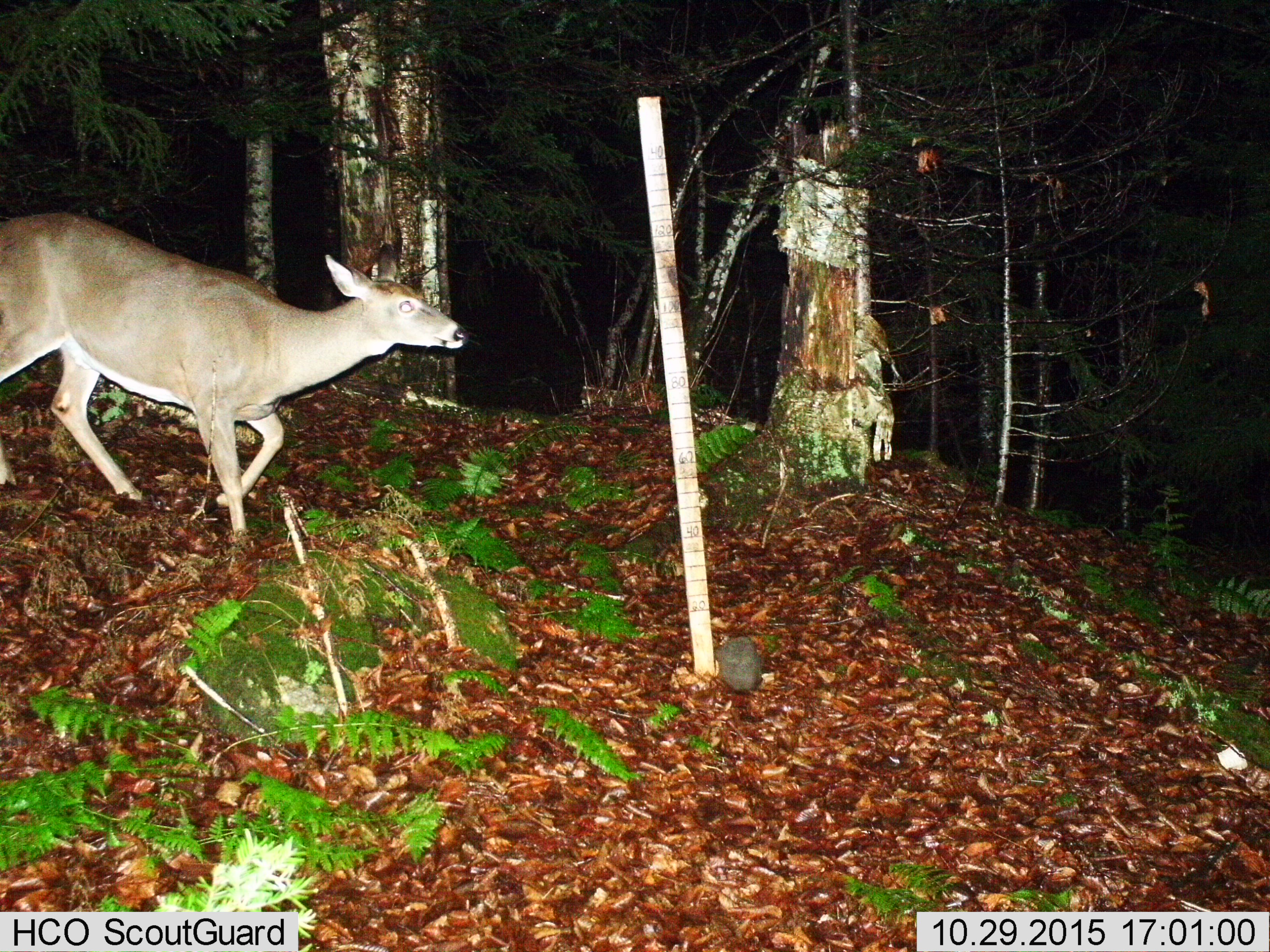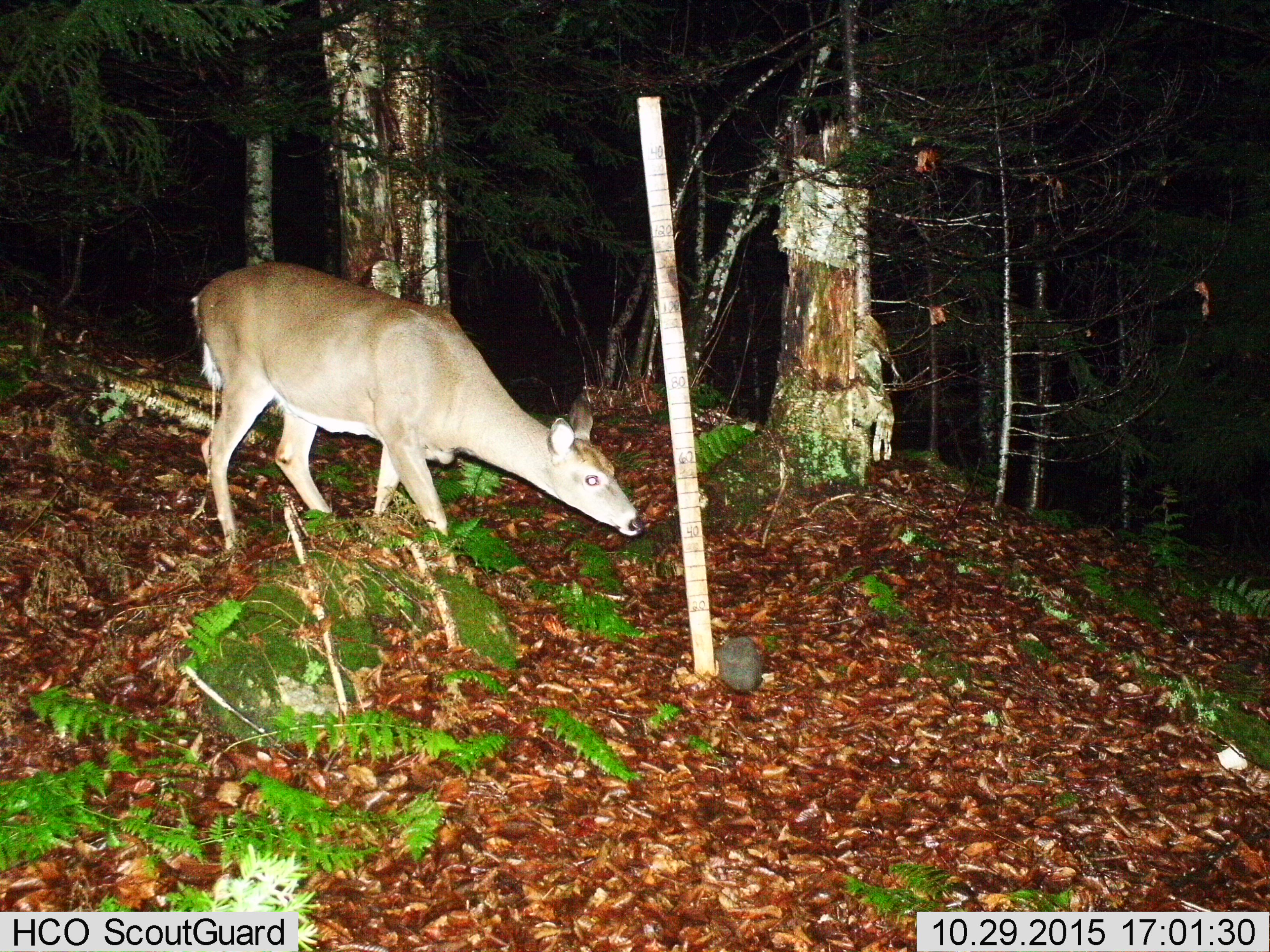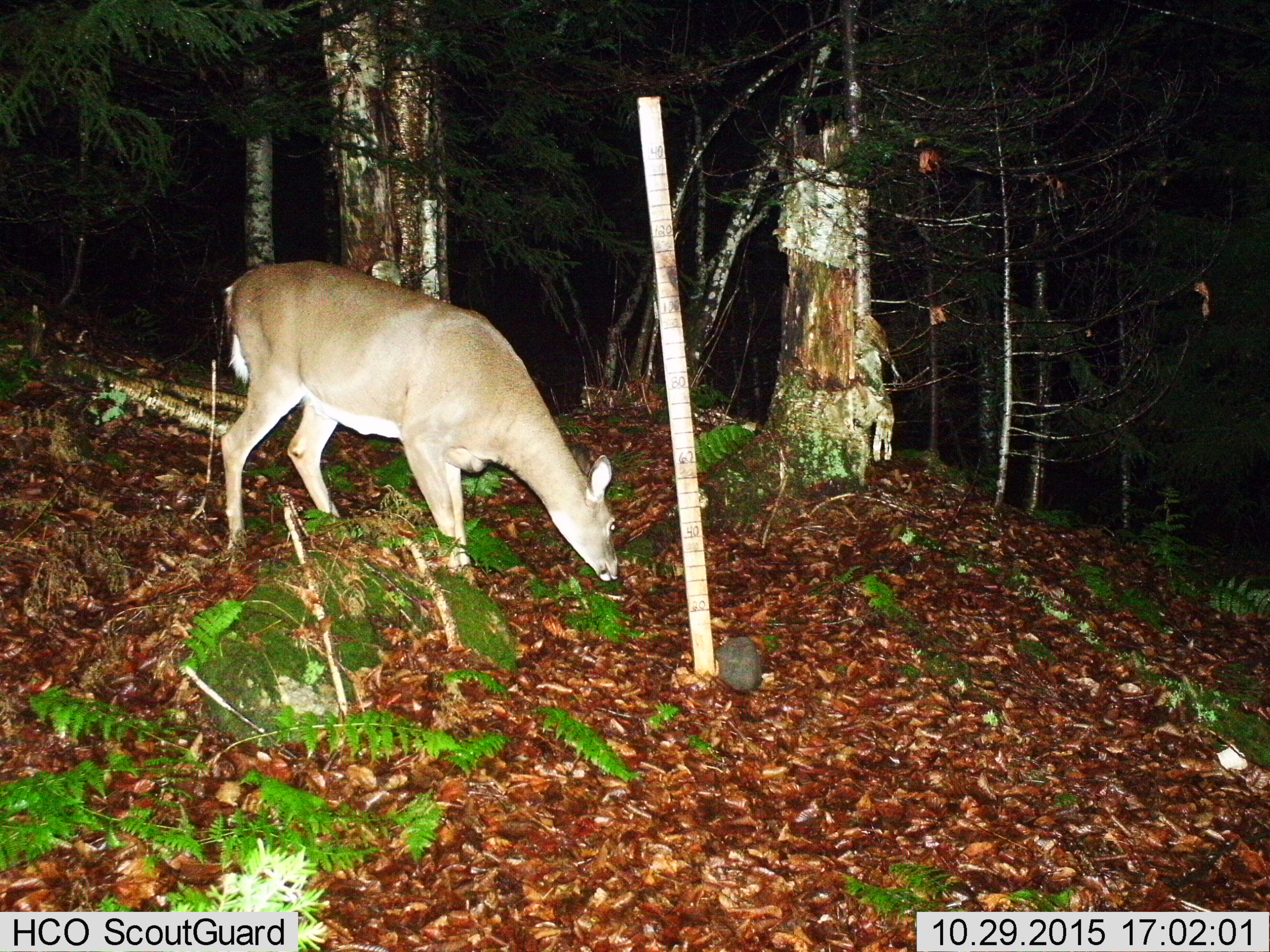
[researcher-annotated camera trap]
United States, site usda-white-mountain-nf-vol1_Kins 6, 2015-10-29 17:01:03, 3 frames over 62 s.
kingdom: Animalia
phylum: Chordata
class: Mammalia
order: Artiodactyla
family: Cervidae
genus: Odocoileus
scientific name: Odocoileus virginianus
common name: white-tailed deer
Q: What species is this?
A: White-tailed deer (Odocoileus virginianus).